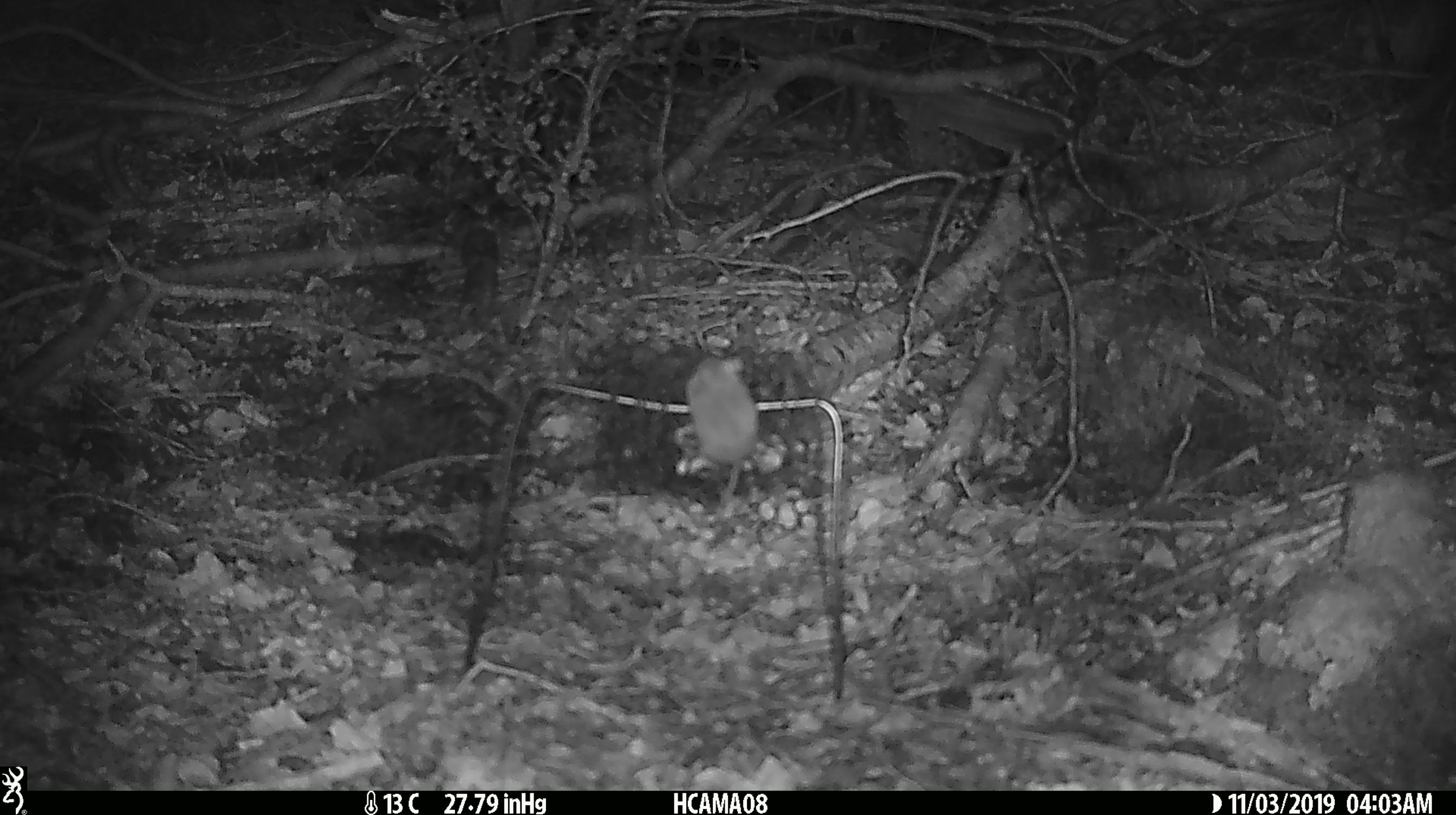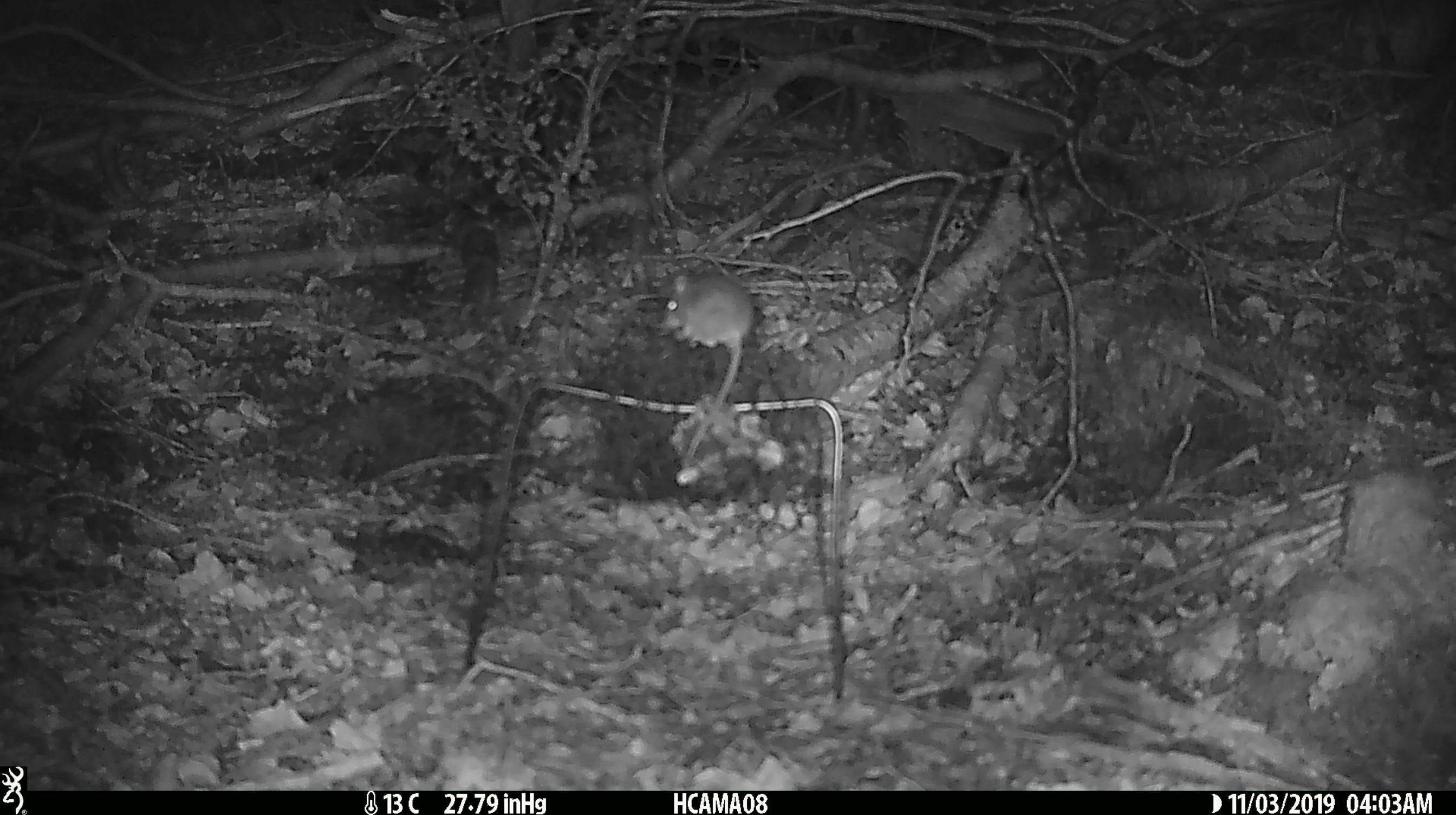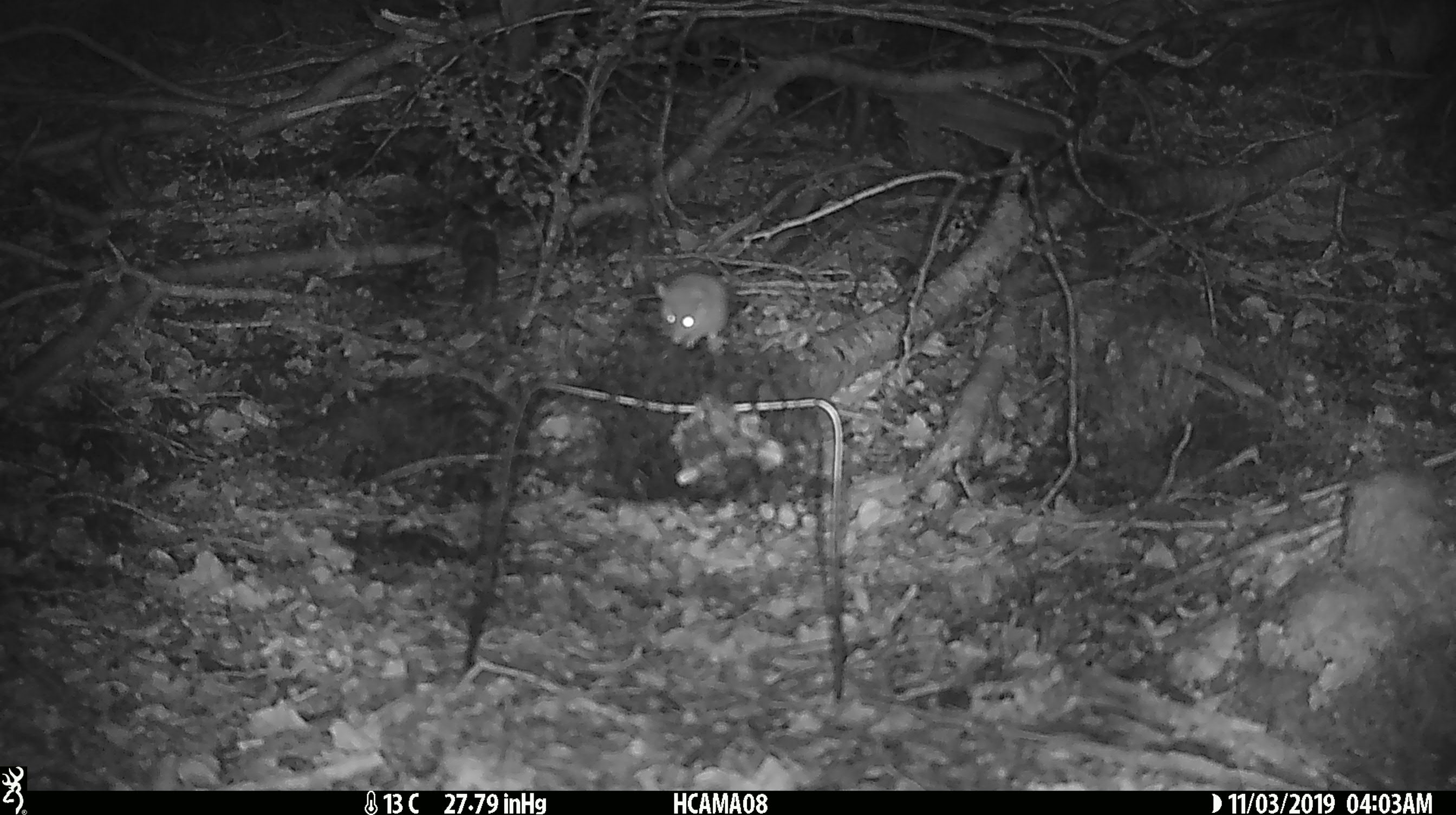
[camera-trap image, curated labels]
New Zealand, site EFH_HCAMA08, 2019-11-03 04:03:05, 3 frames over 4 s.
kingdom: Animalia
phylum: Chordata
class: Mammalia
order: Rodentia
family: Muridae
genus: Mus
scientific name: Mus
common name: mouse